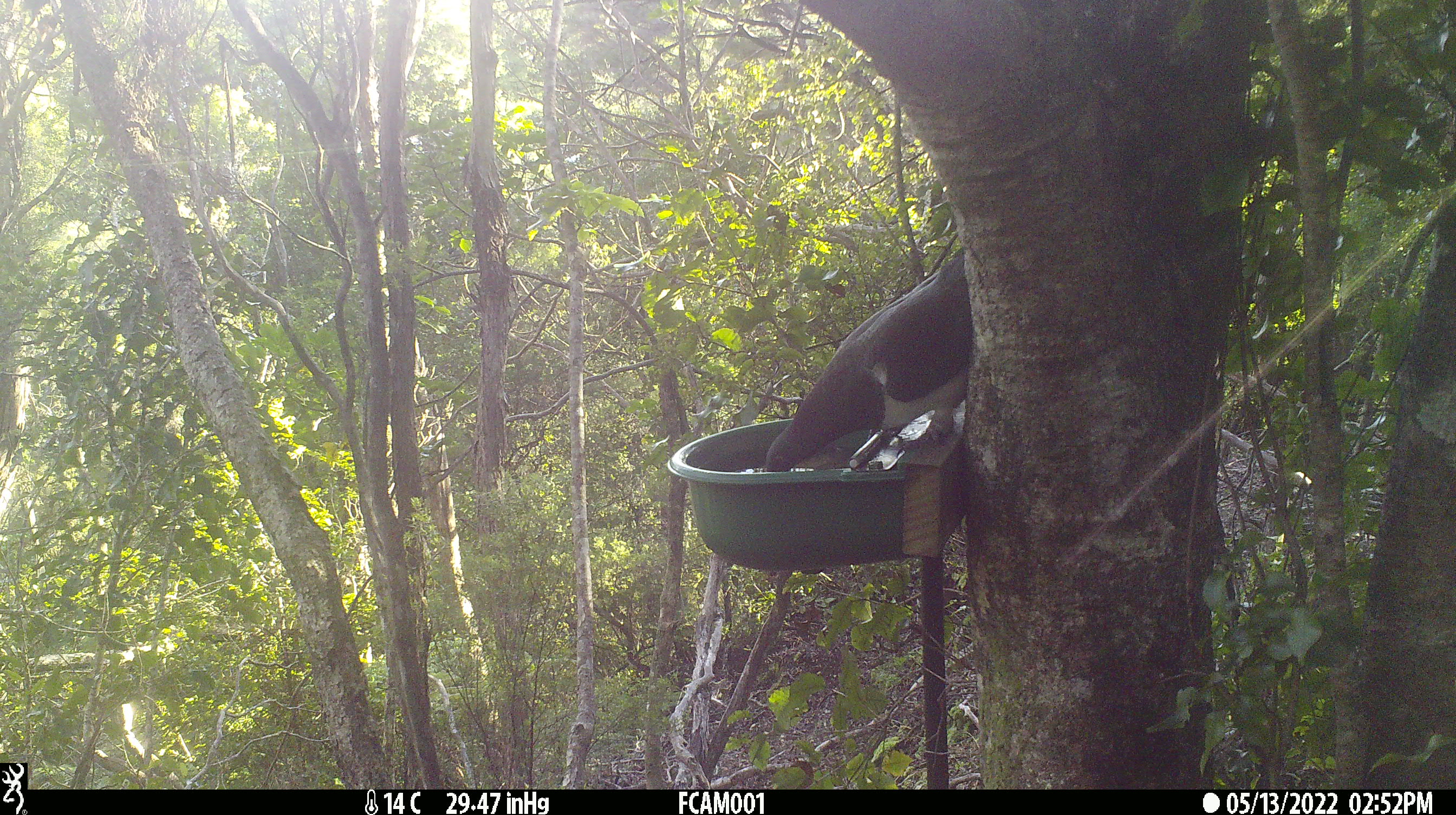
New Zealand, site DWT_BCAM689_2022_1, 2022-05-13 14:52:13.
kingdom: Animalia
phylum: Chordata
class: Aves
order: Columbiformes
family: Columbidae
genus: Hemiphaga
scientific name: Hemiphaga novaeseelandiae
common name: new zealand pigeon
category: kereru